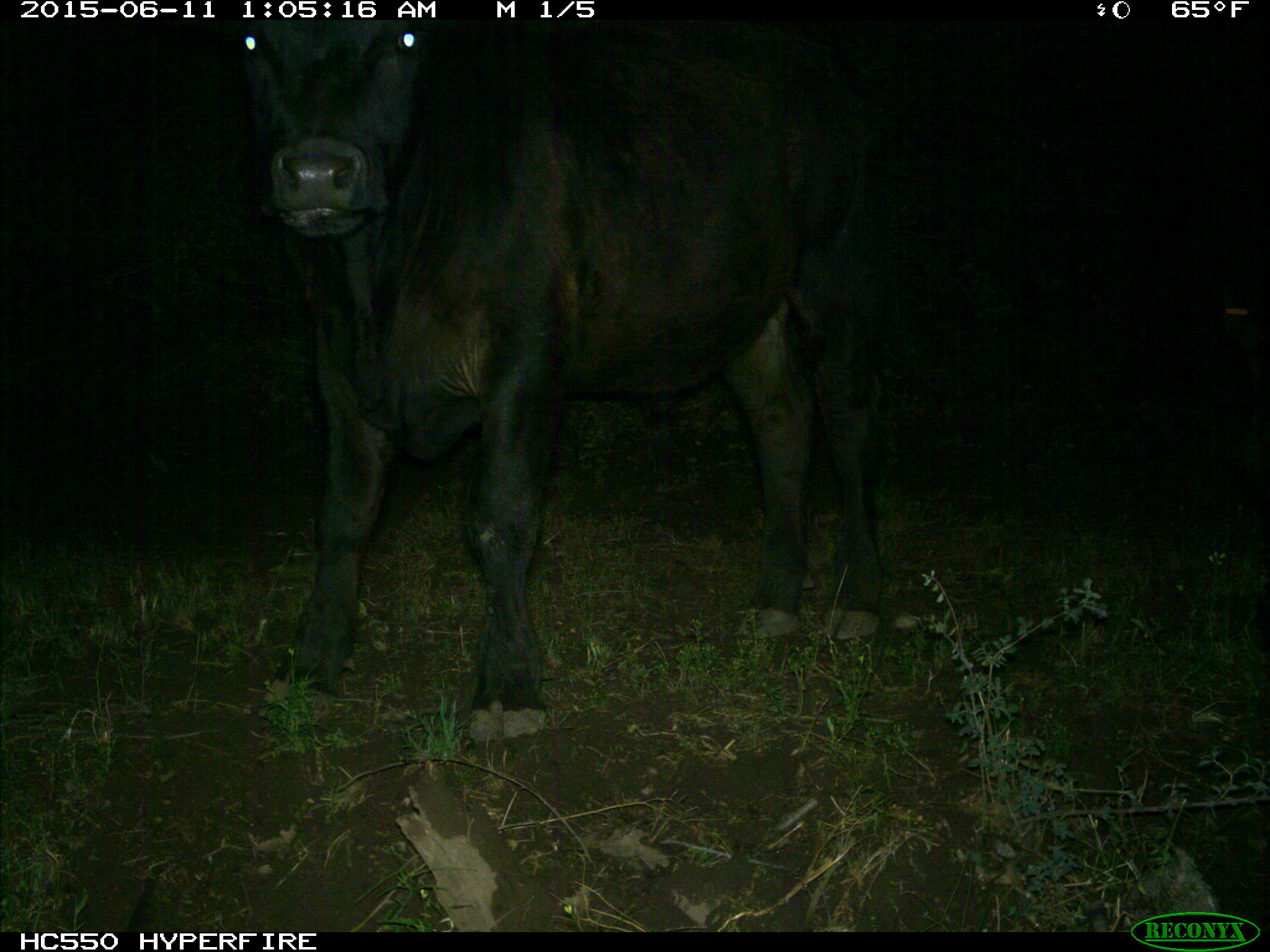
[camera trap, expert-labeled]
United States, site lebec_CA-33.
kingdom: Animalia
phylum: Chordata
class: Mammalia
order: Artiodactyla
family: Bovidae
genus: Bos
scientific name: Bos taurus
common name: domestic cow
Bos taurus (domestic cow).